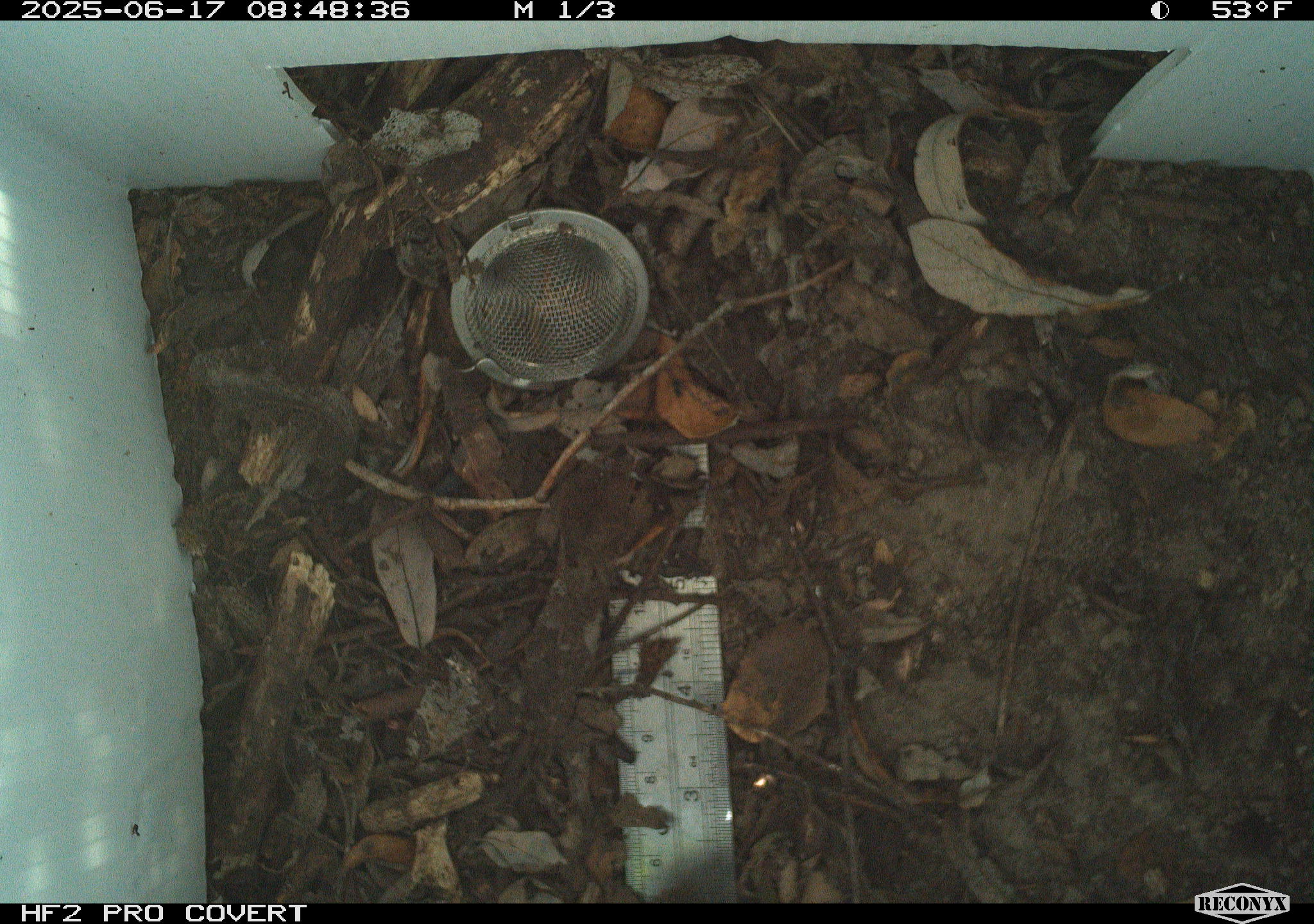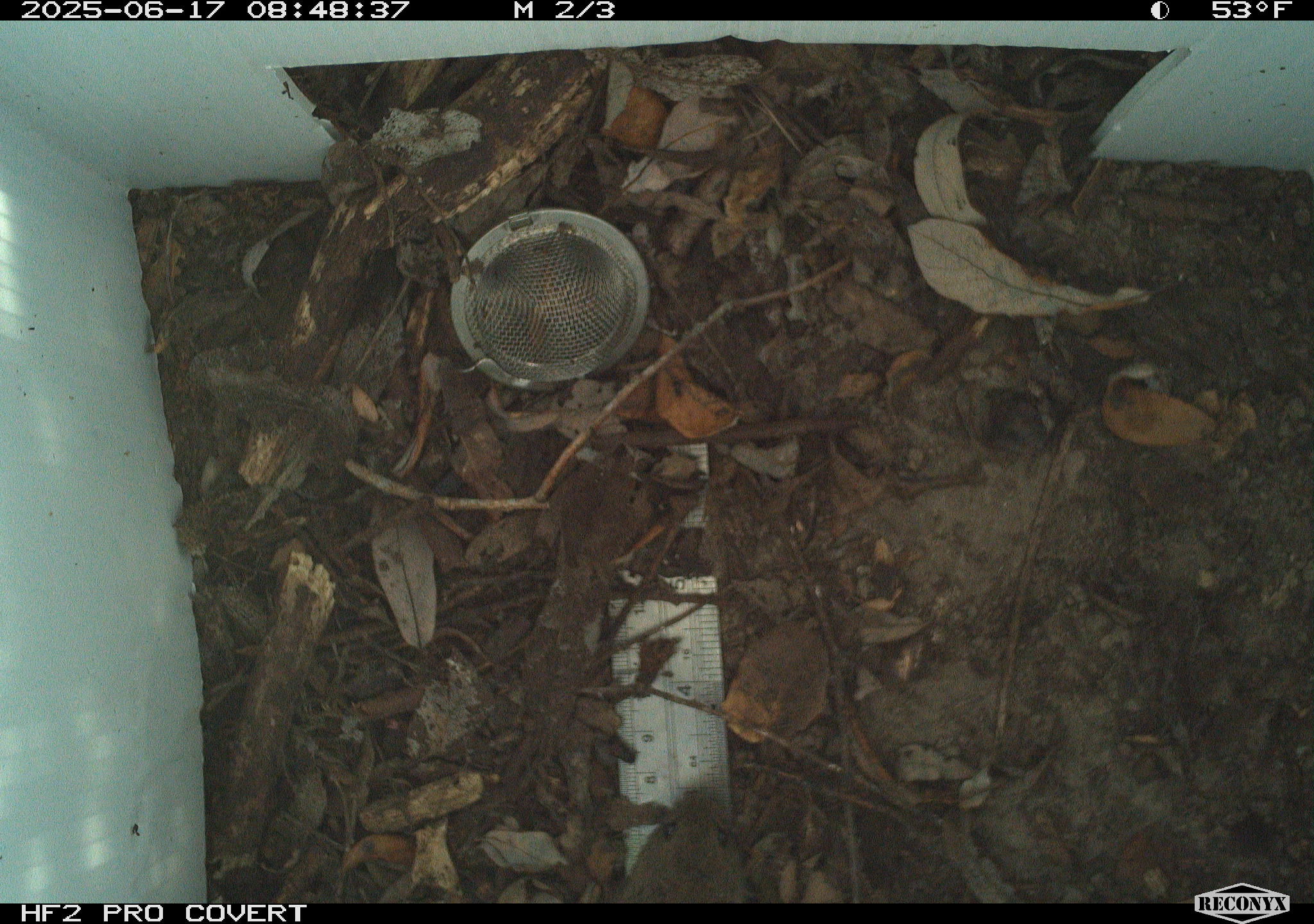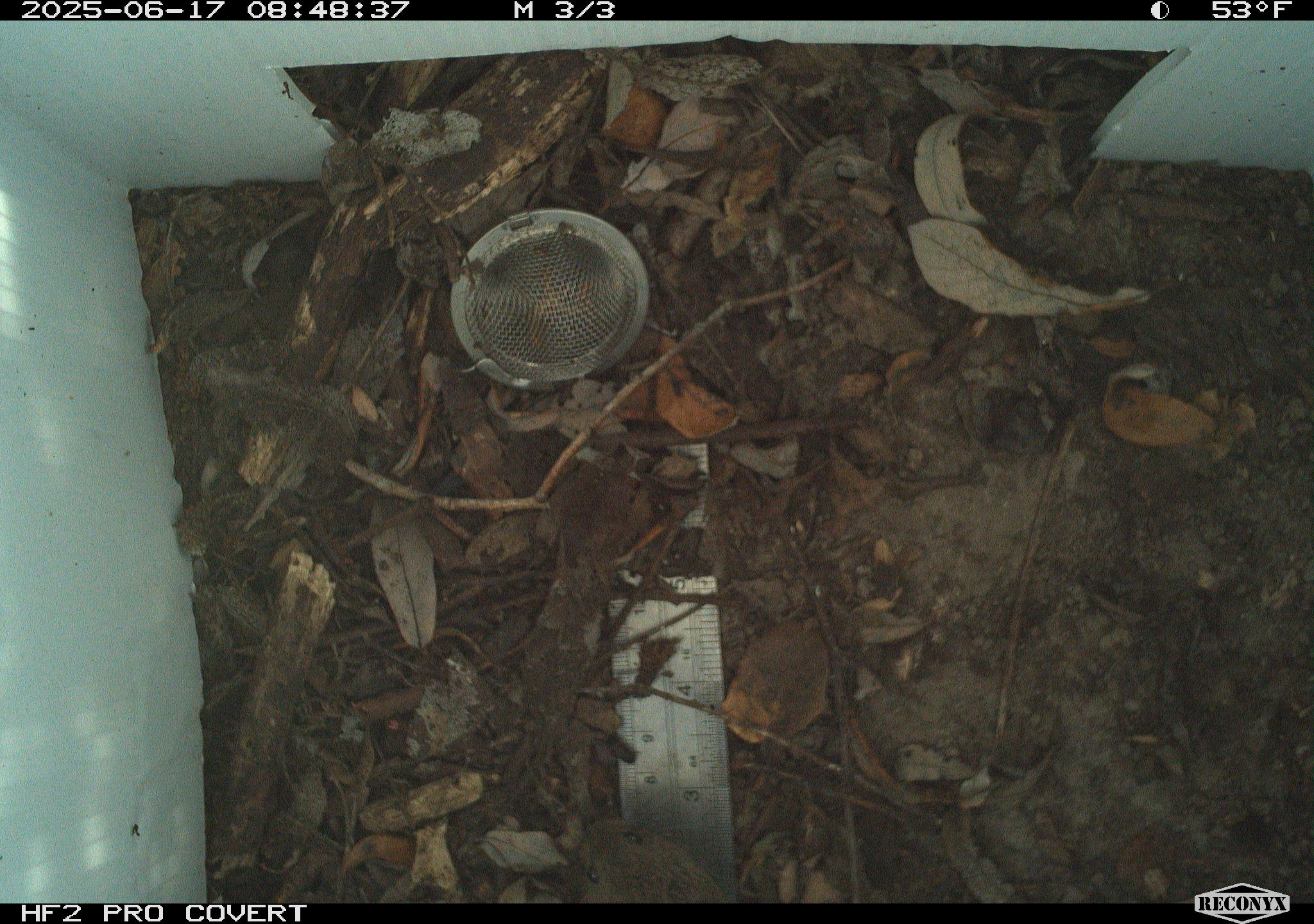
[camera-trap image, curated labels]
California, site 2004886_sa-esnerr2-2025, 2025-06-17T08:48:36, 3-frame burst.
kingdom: Animalia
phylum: Chordata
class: Mammalia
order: Rodentia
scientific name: Rodentia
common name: rodent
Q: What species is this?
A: Rodent (Rodentia).